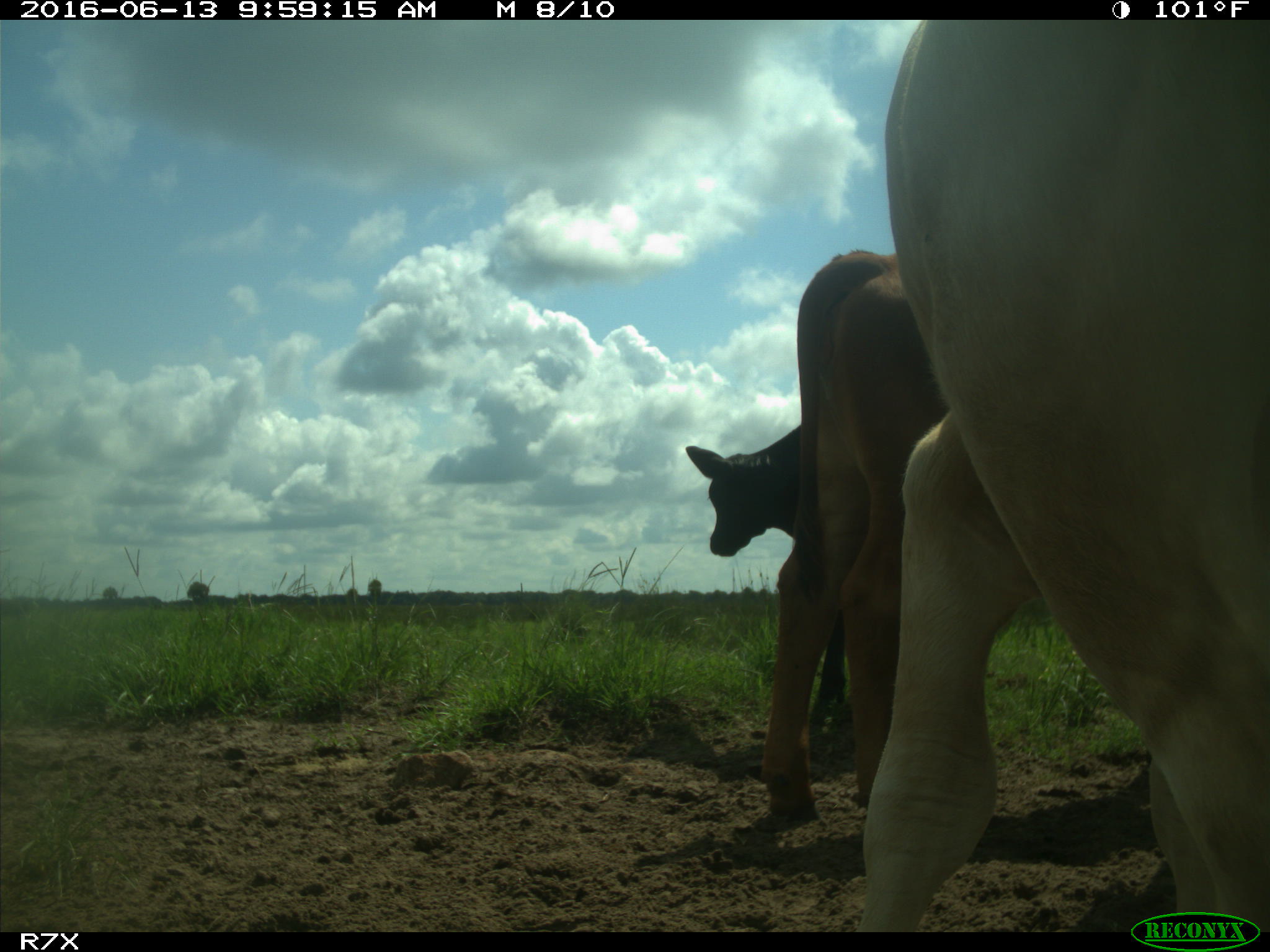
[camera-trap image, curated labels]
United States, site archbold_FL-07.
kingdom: Animalia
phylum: Chordata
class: Mammalia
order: Artiodactyla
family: Bovidae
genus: Bos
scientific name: Bos taurus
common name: domestic cow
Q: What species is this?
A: Bos taurus (domestic cow).